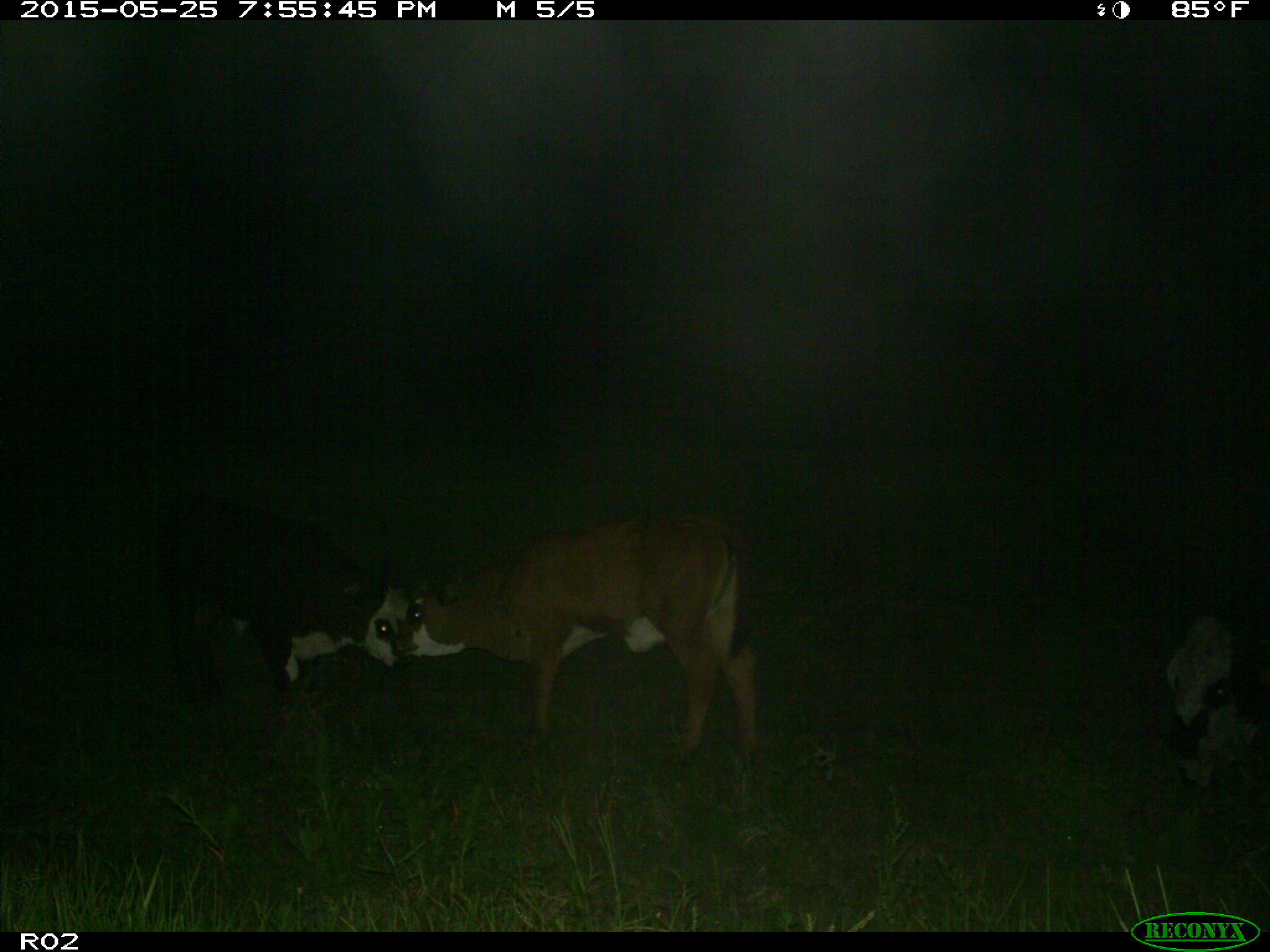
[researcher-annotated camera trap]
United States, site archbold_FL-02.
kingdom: Animalia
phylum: Chordata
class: Mammalia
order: Artiodactyla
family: Bovidae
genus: Bos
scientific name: Bos taurus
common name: domestic cow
Bos taurus (domestic cow).